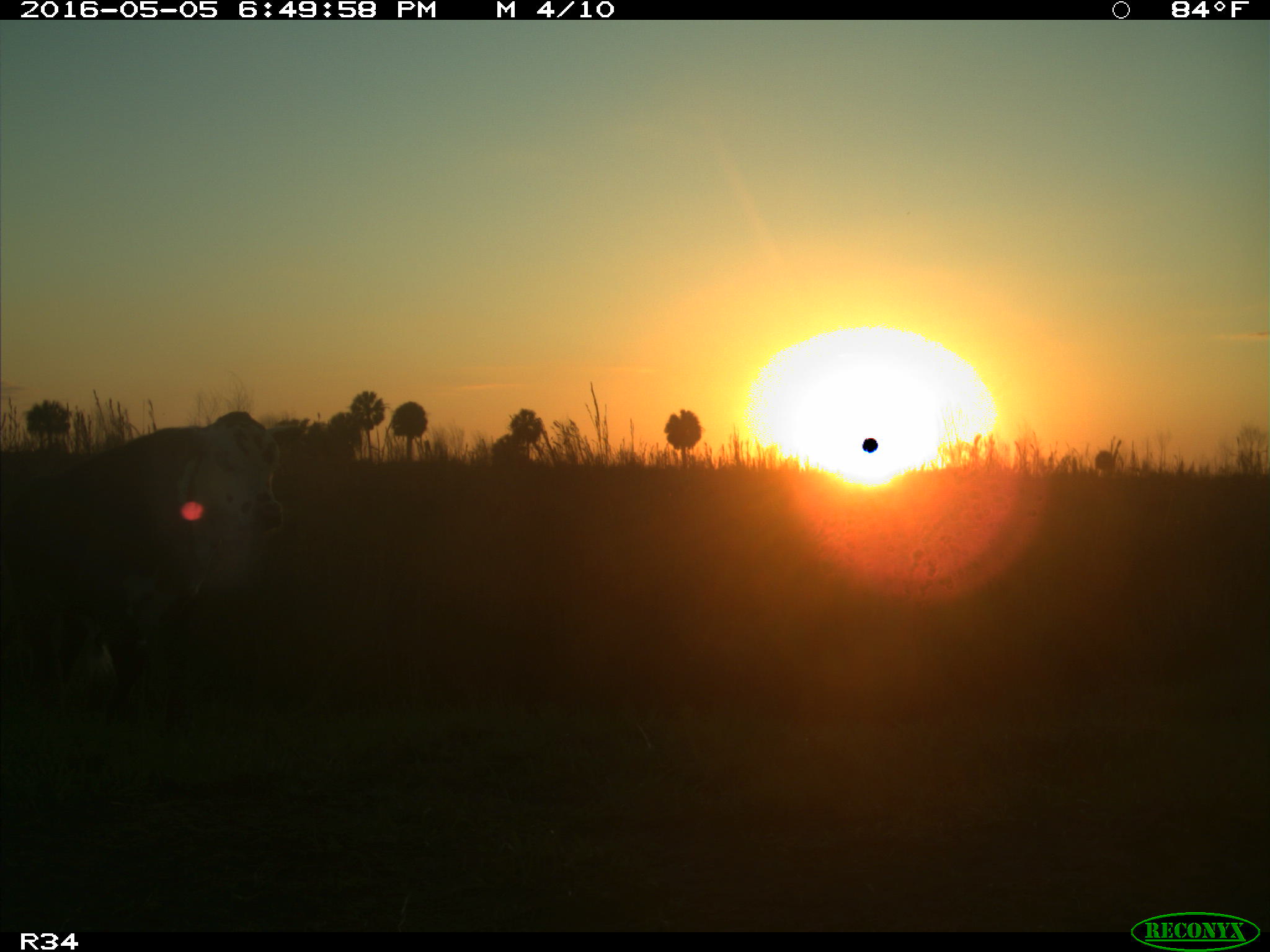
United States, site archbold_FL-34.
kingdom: Animalia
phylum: Chordata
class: Mammalia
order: Artiodactyla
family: Bovidae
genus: Bos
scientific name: Bos taurus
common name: domestic cow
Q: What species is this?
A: Bos taurus (domestic cow).